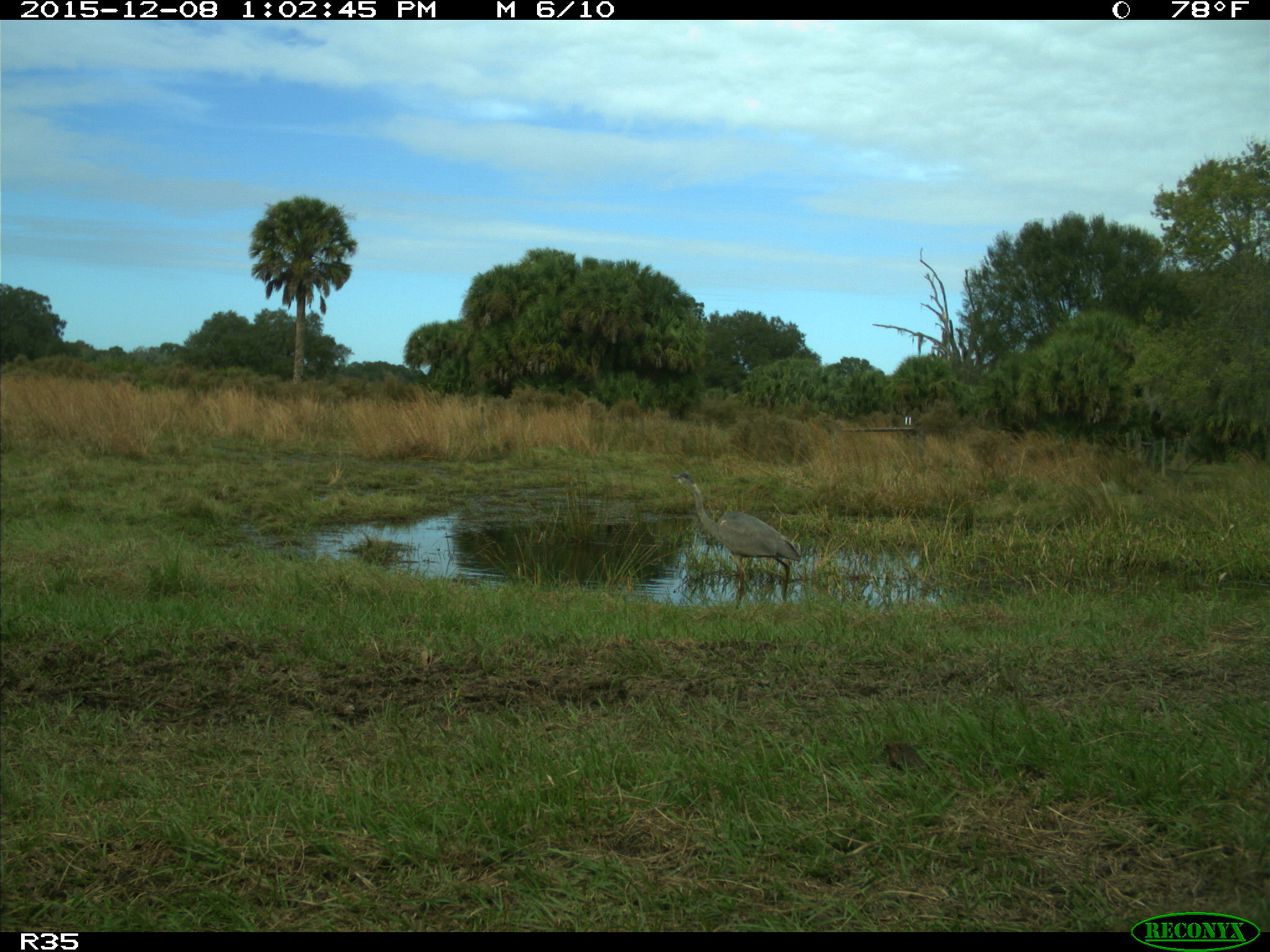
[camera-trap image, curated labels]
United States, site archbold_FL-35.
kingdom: Animalia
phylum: Chordata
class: Aves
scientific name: Aves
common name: birds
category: unidentified bird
Unidentified bird (birds) (Aves).